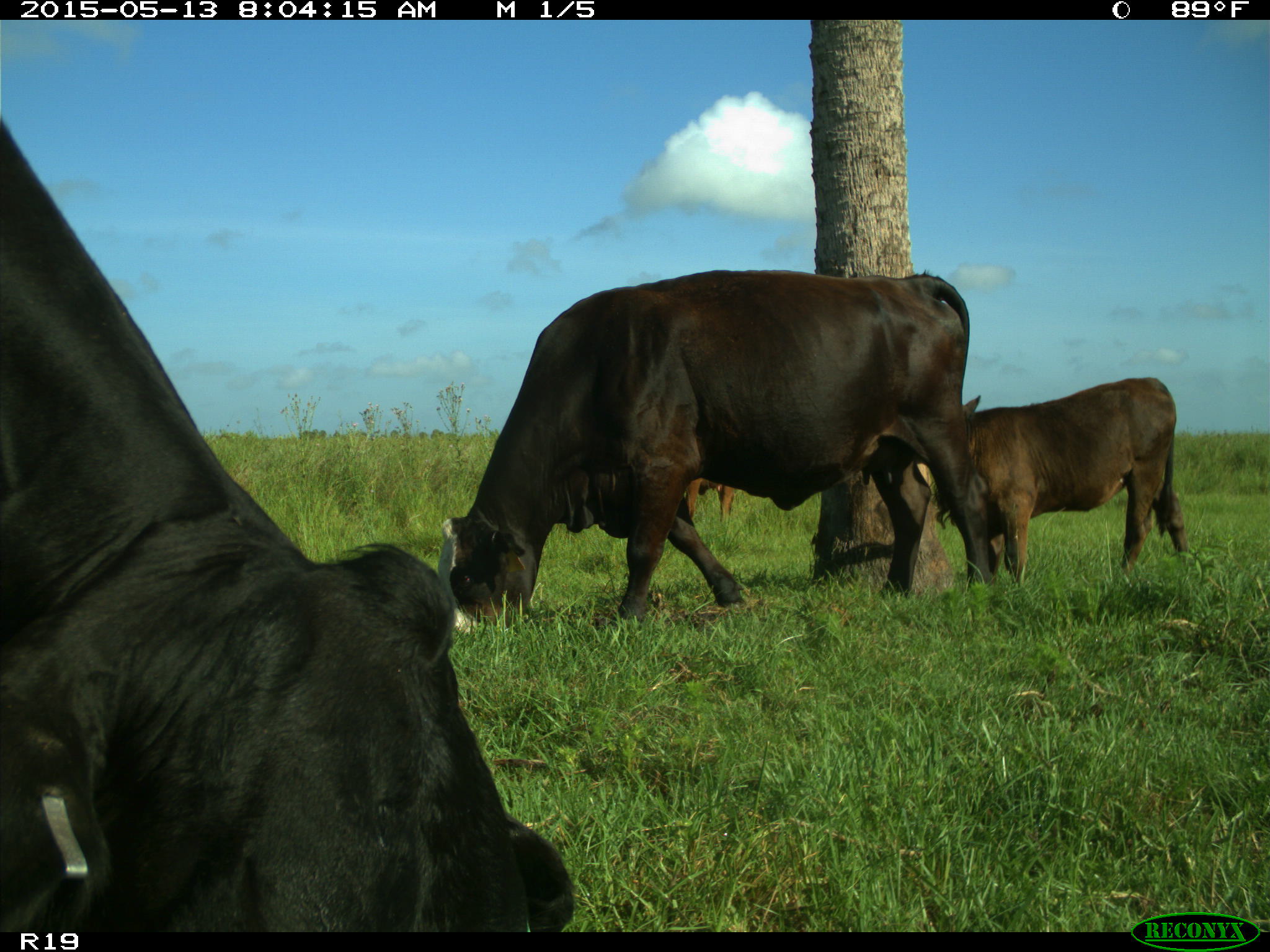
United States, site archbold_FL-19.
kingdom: Animalia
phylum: Chordata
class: Mammalia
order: Artiodactyla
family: Bovidae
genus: Bos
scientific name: Bos taurus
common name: domestic cow